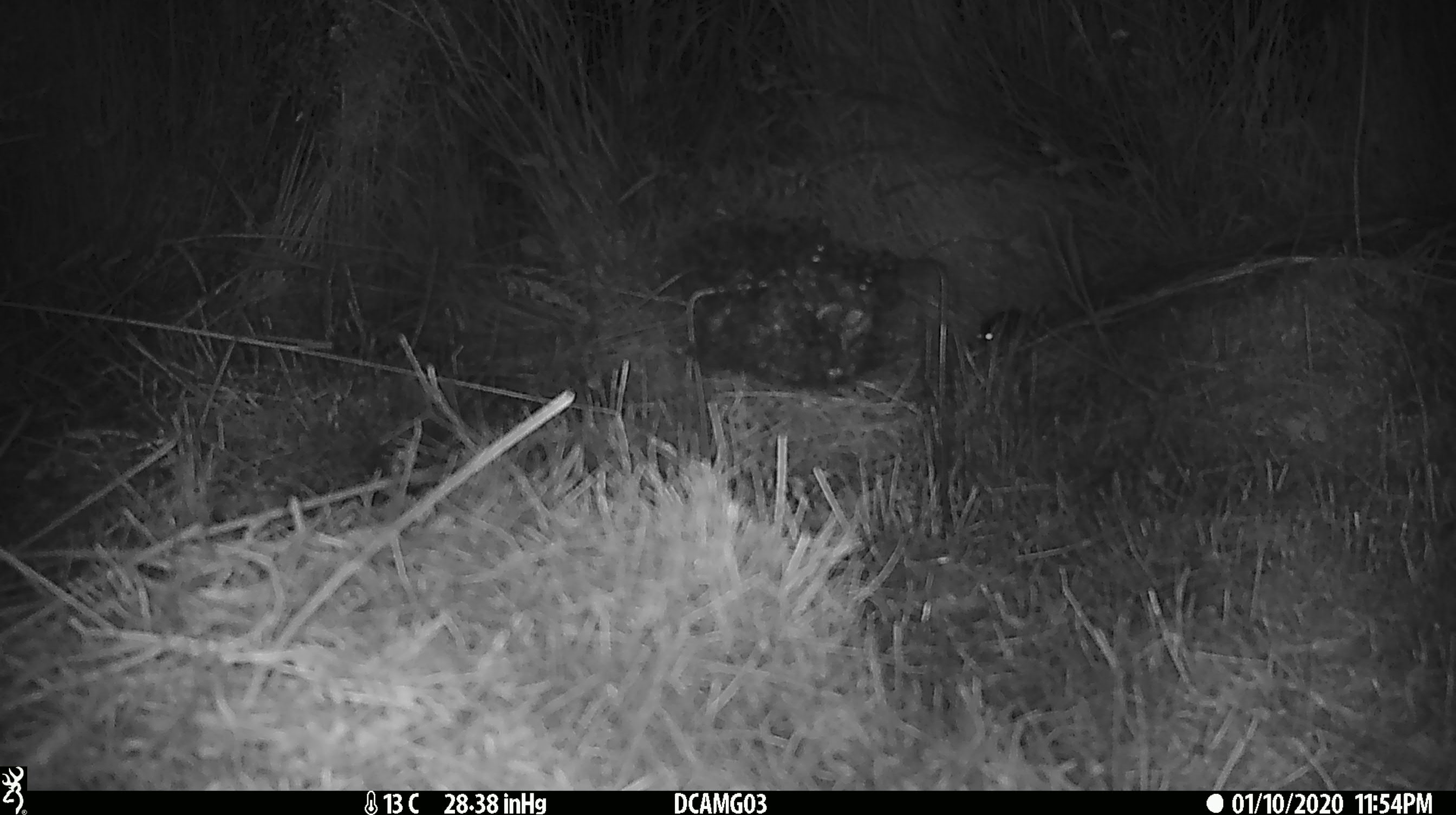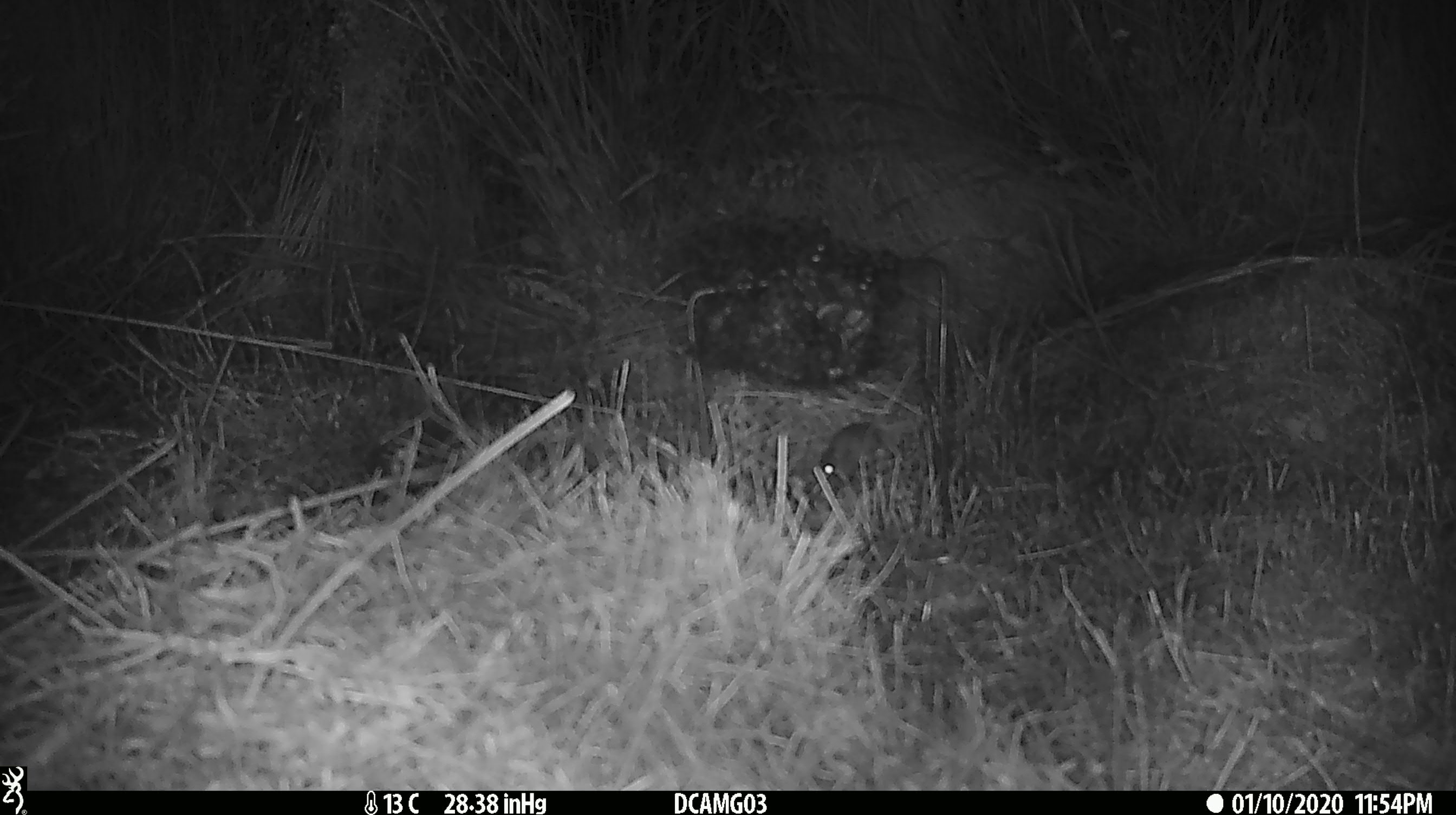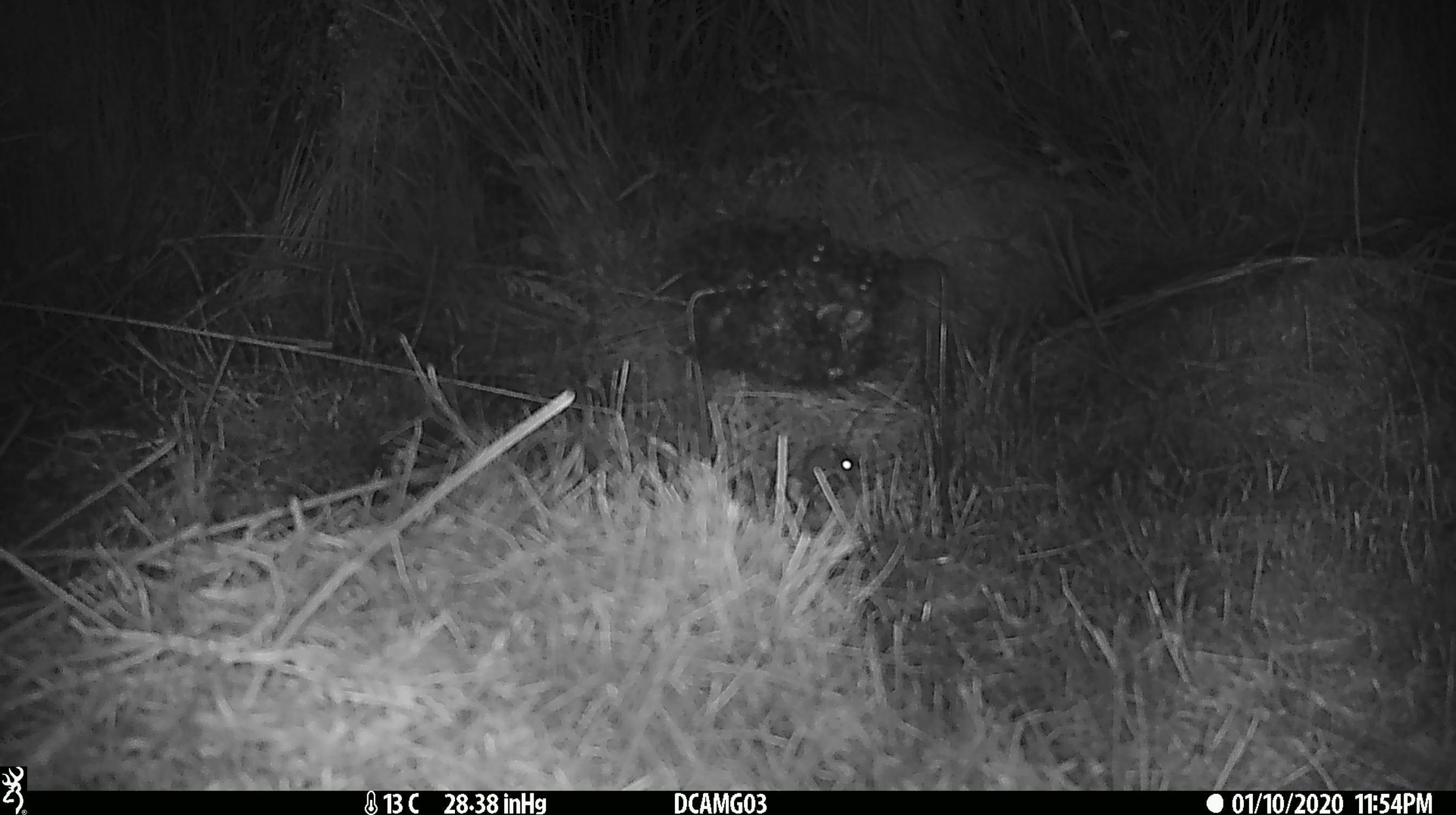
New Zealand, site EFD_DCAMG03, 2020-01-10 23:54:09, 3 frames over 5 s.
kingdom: Animalia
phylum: Chordata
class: Mammalia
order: Rodentia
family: Muridae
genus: Mus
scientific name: Mus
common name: mouse